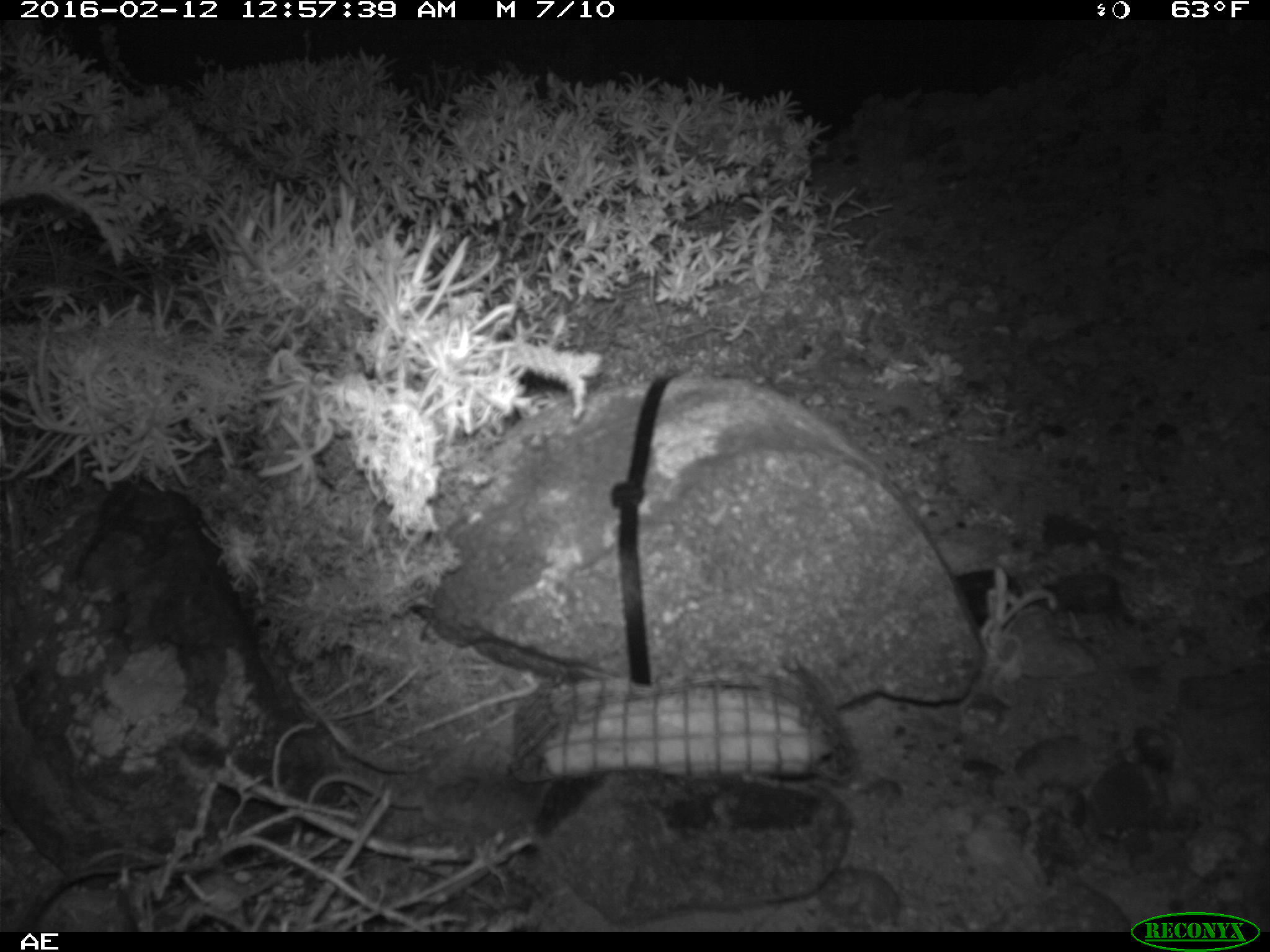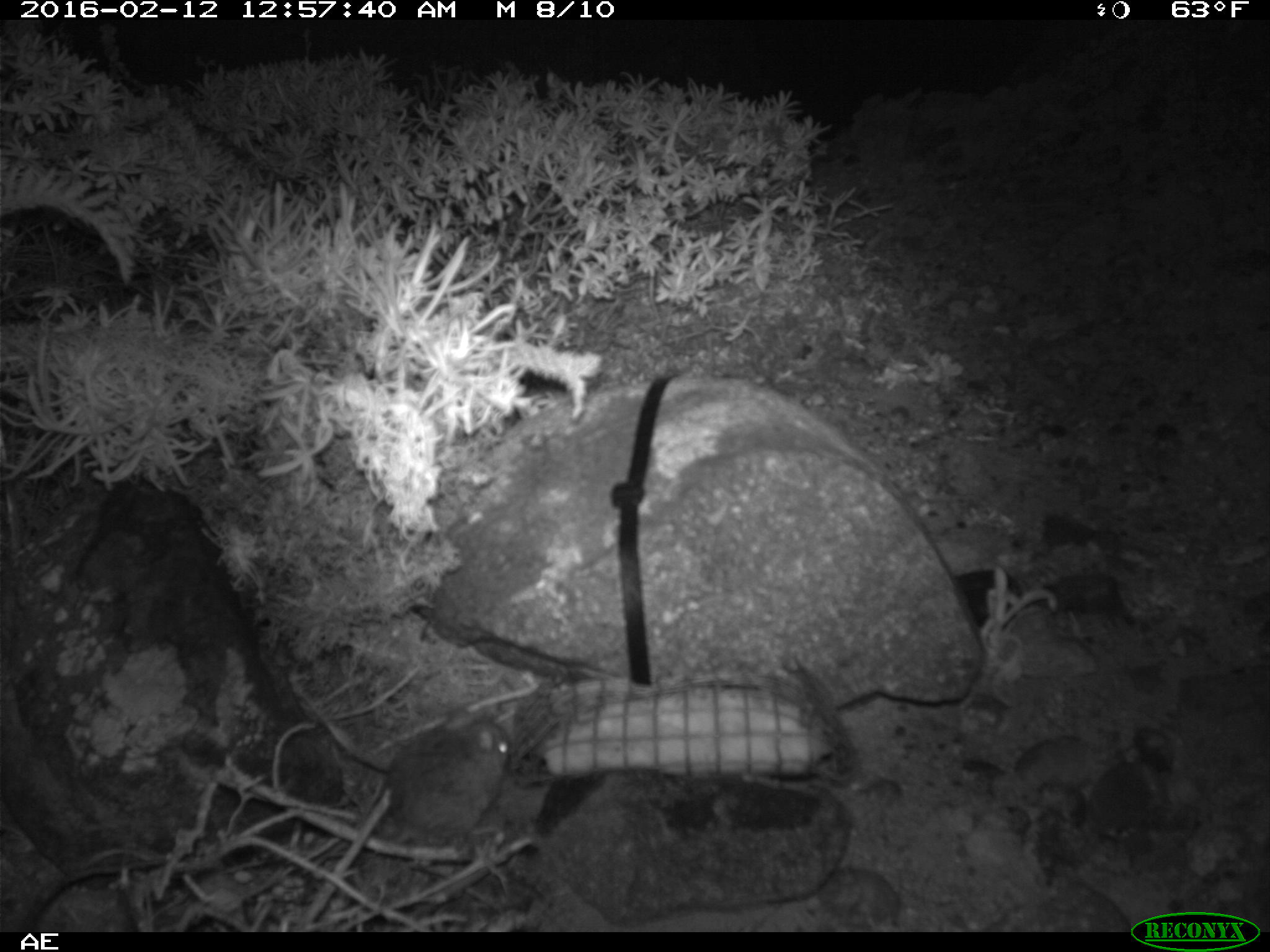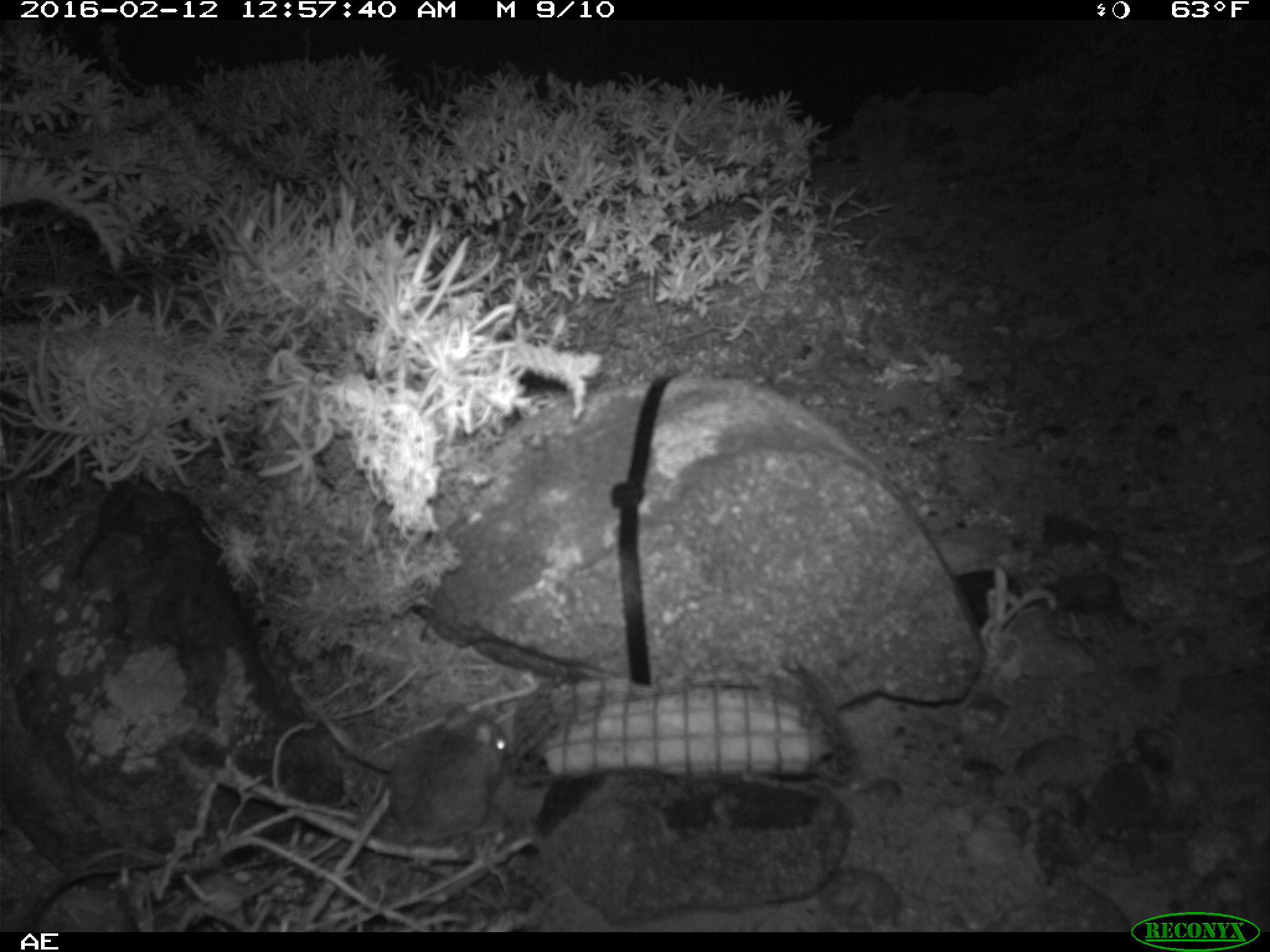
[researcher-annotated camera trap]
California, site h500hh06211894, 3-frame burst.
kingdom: Animalia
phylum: Chordata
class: Mammalia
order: Rodentia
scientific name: Rodentia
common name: rodent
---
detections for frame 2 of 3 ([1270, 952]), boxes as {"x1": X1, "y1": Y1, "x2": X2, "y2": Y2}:
rodent: {"x1": 388, "y1": 707, "x2": 509, "y2": 843}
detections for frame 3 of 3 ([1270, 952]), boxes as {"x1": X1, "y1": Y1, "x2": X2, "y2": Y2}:
rodent: {"x1": 390, "y1": 704, "x2": 504, "y2": 844}